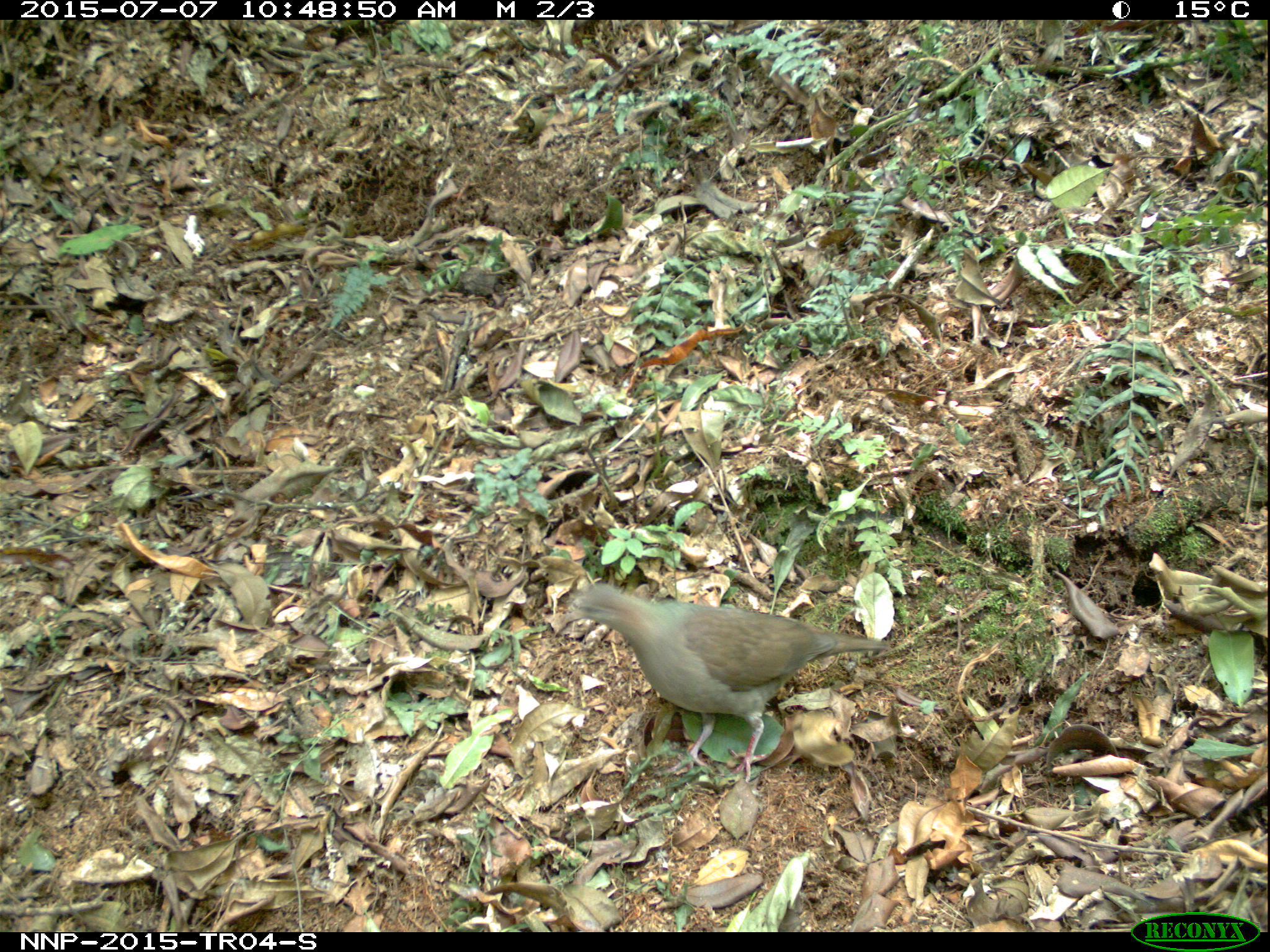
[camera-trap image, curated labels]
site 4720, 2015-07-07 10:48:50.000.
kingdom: Animalia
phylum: Chordata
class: Aves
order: Columbiformes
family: Columbidae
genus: Turtur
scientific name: Turtur tympanistria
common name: tambourine dove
Turtur tympanistria (tambourine dove), count 1.